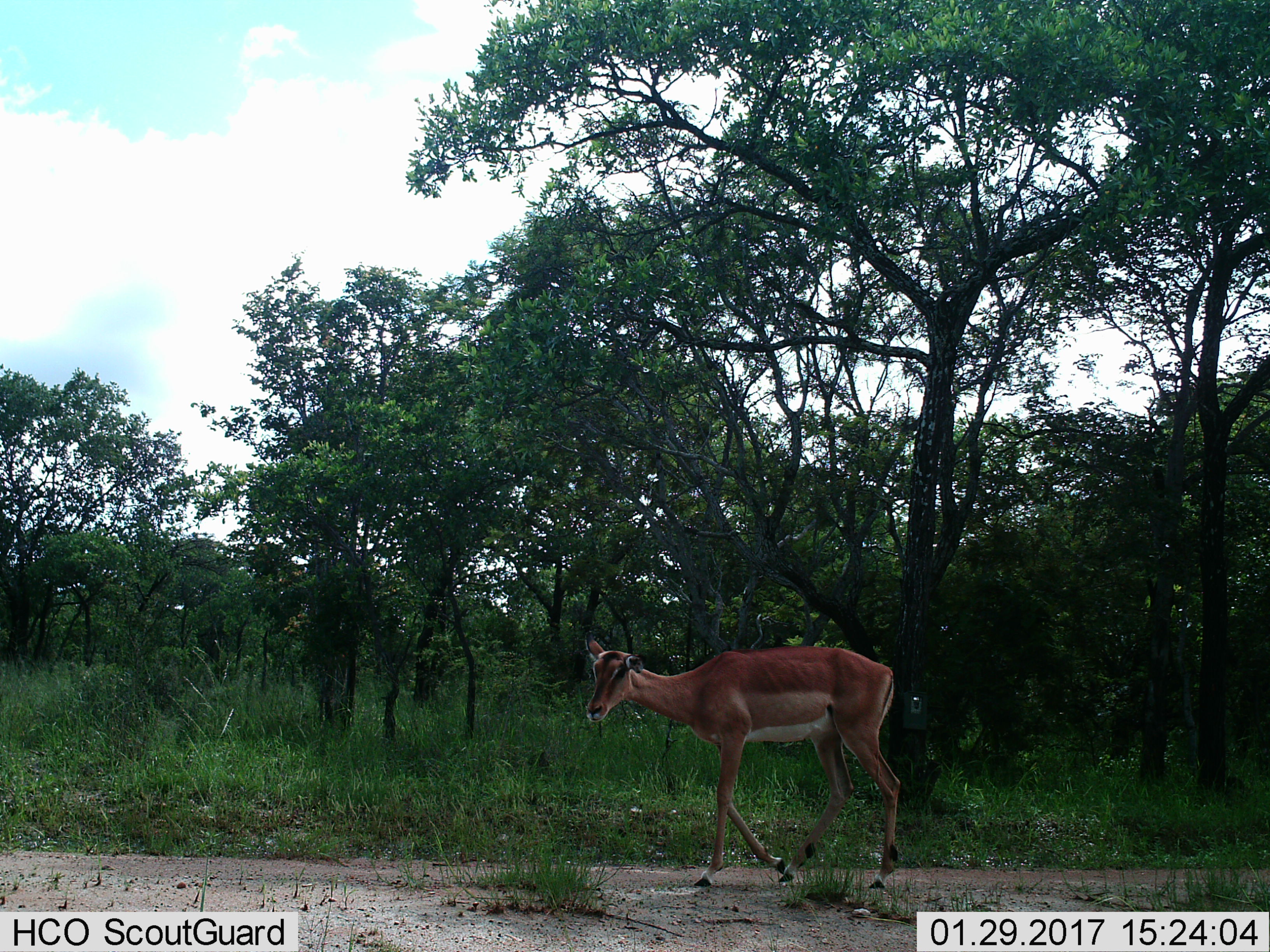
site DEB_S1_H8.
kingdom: Animalia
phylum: Chordata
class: Mammalia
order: Artiodactyla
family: Bovidae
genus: Aepyceros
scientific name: Aepyceros melampus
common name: impala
Impala (Aepyceros melampus), count 1. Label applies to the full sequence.